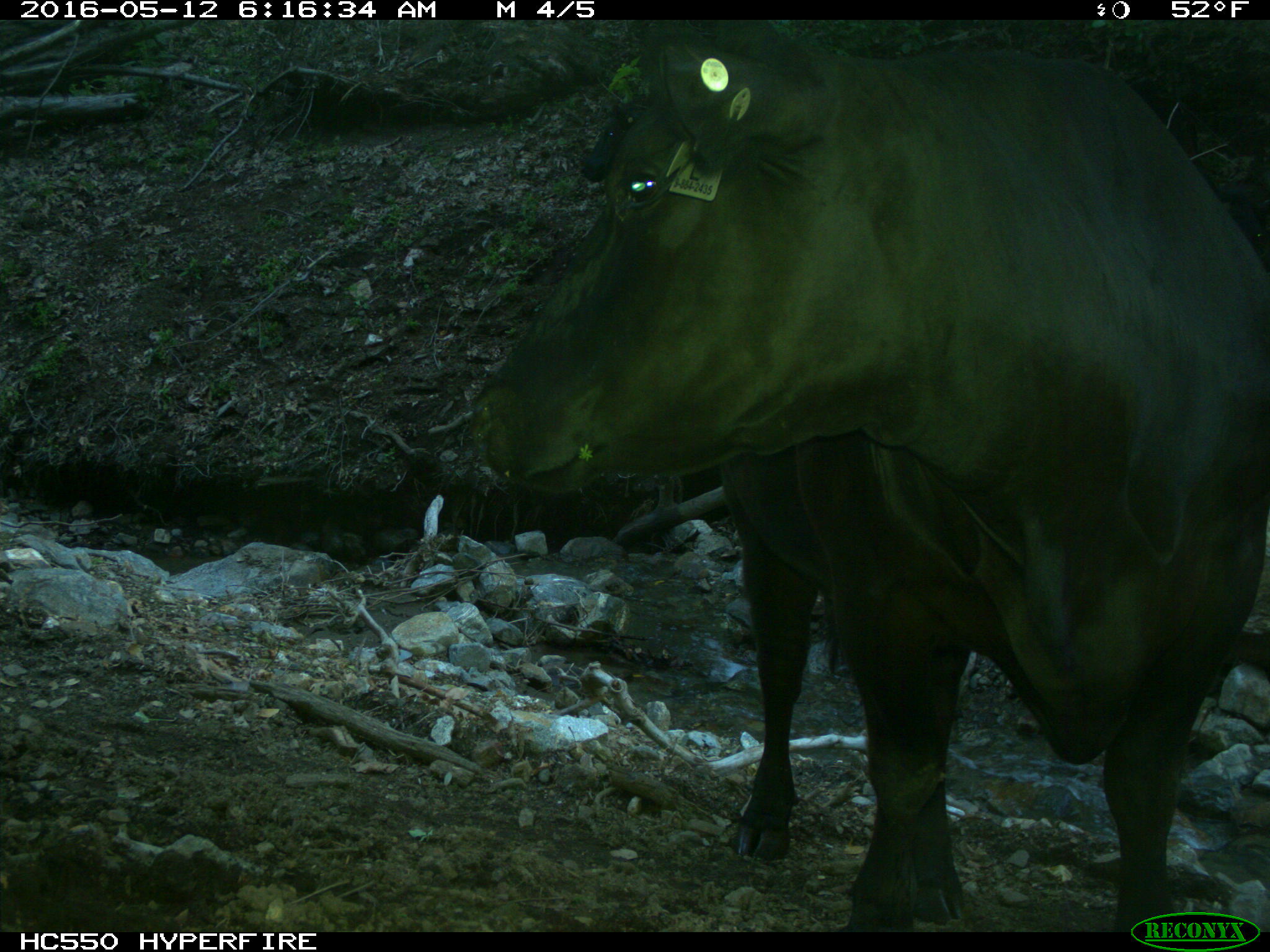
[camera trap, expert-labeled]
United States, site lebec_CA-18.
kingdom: Animalia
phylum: Chordata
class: Mammalia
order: Artiodactyla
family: Bovidae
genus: Bos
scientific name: Bos taurus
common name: domestic cow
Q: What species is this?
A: Bos taurus (domestic cow).